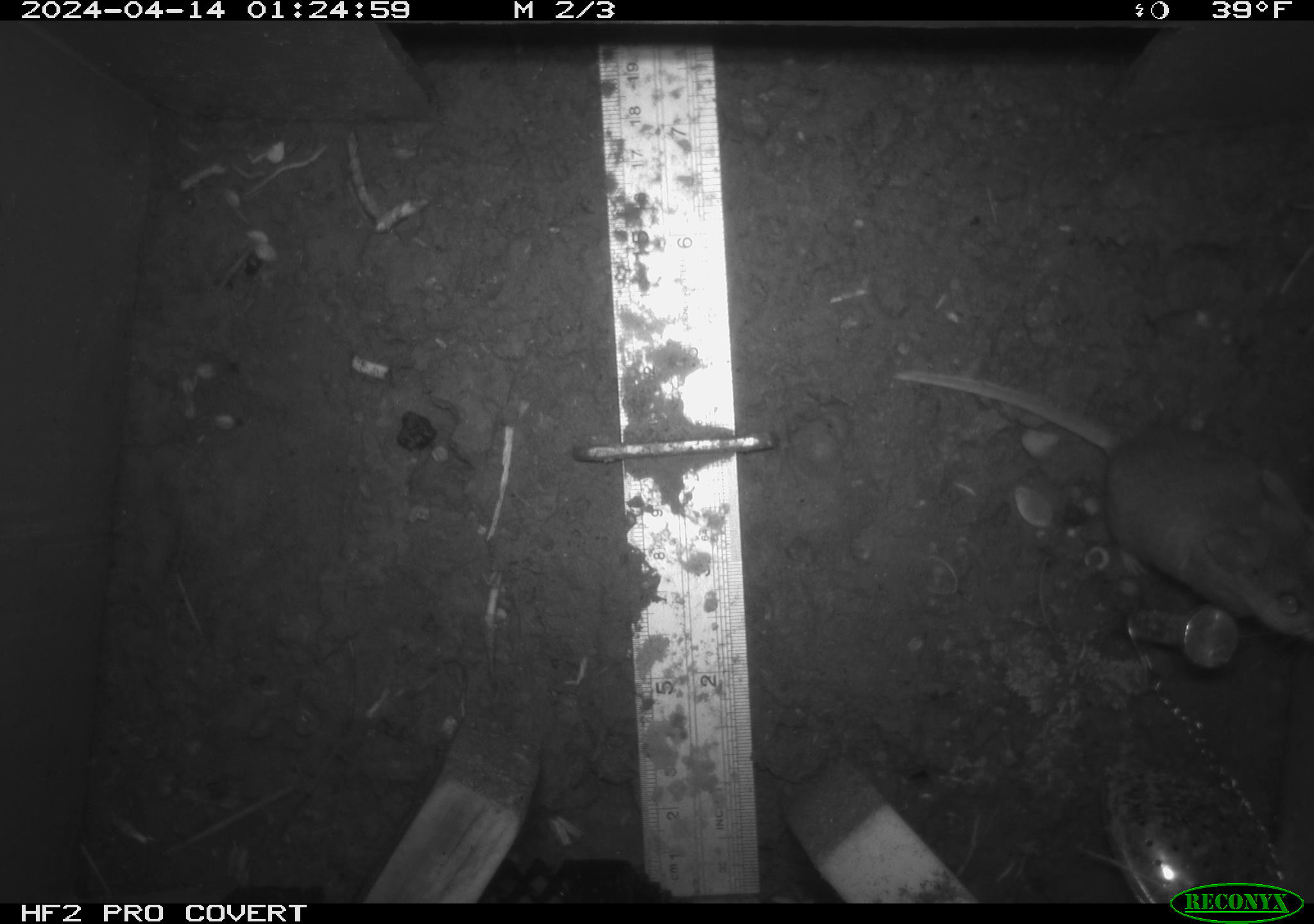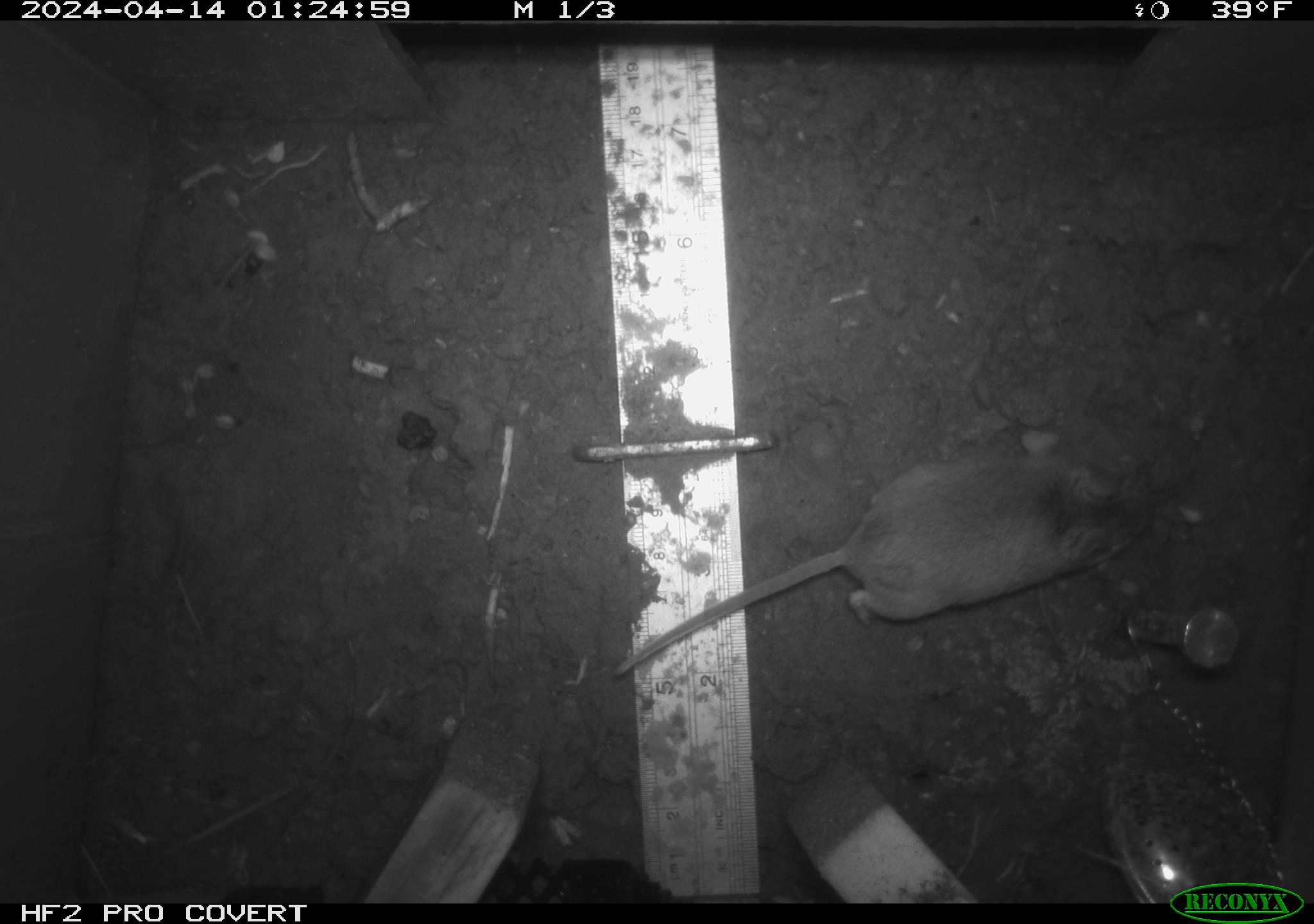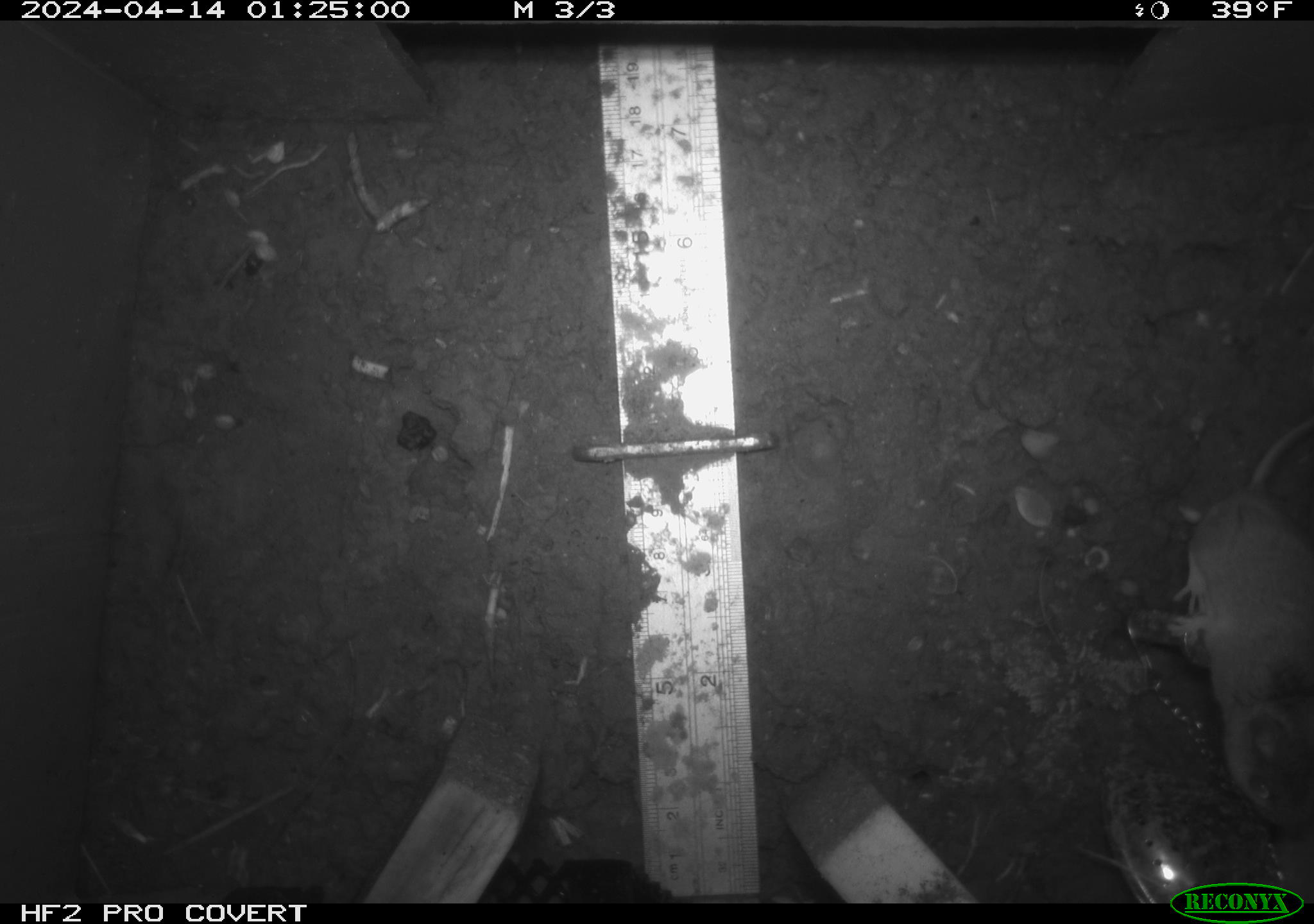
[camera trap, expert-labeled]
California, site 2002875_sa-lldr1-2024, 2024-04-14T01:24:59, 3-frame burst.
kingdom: Animalia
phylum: Chordata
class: Mammalia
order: Rodentia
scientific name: Rodentia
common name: mouse species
Mouse species (Rodentia).